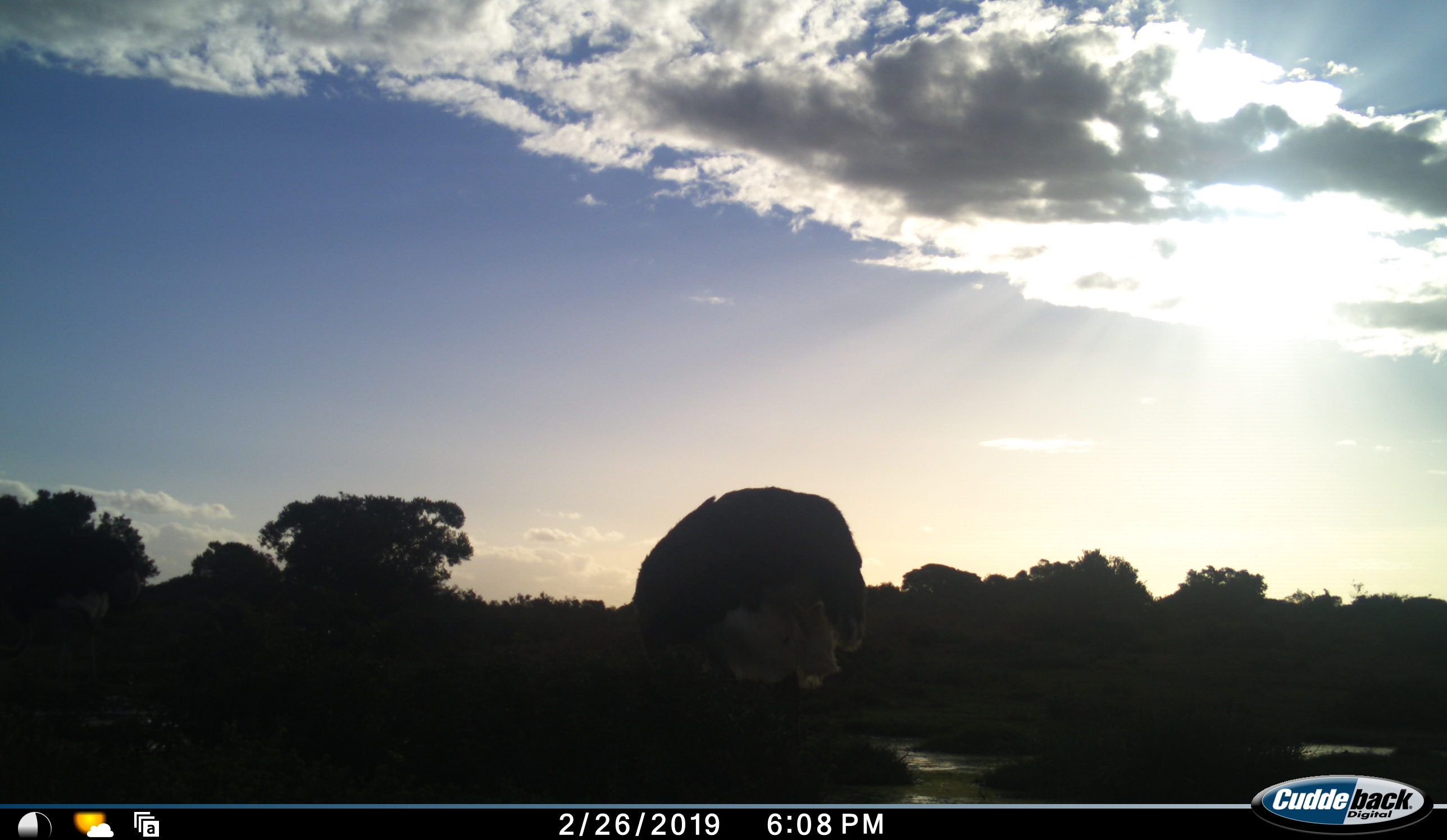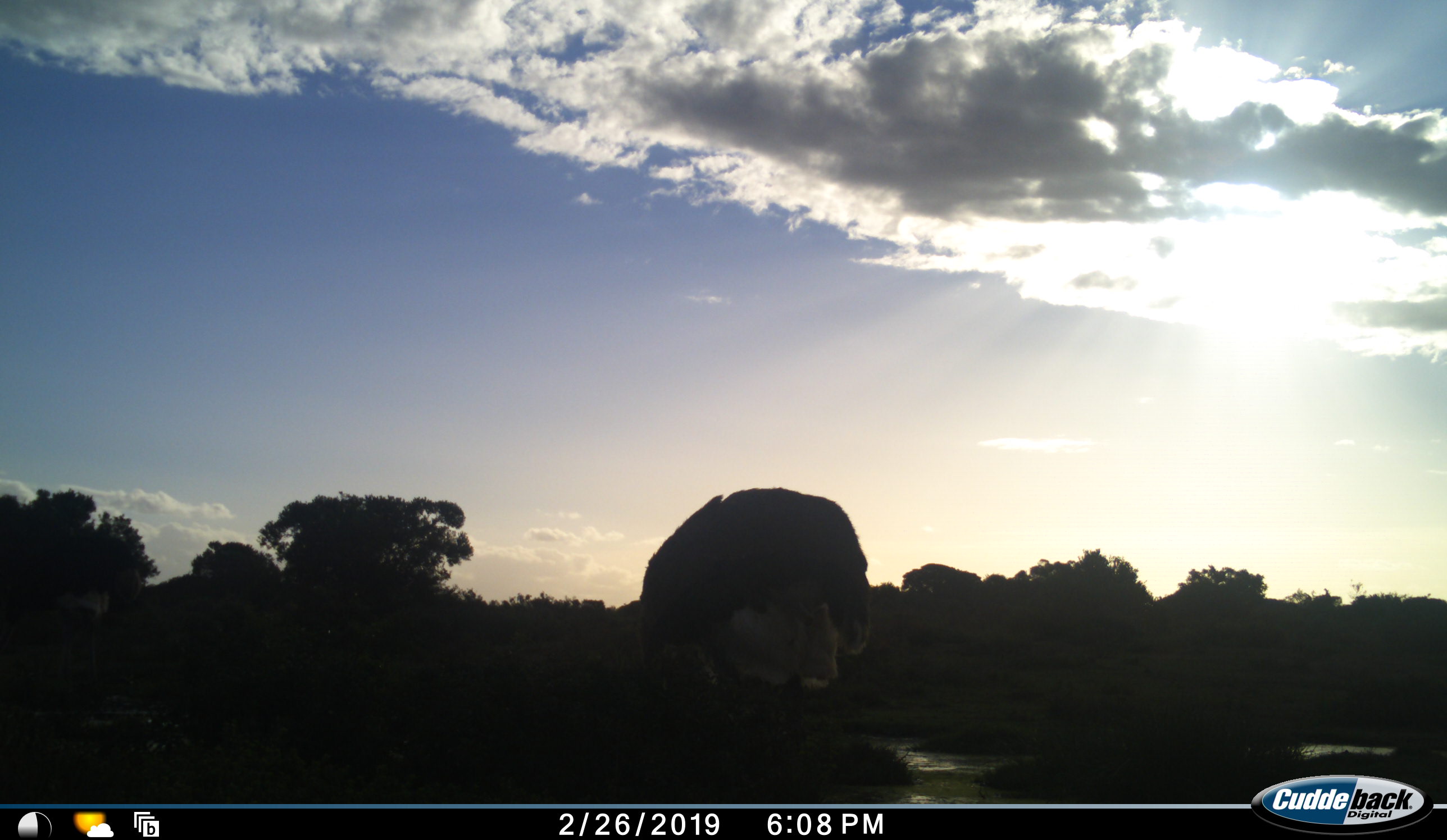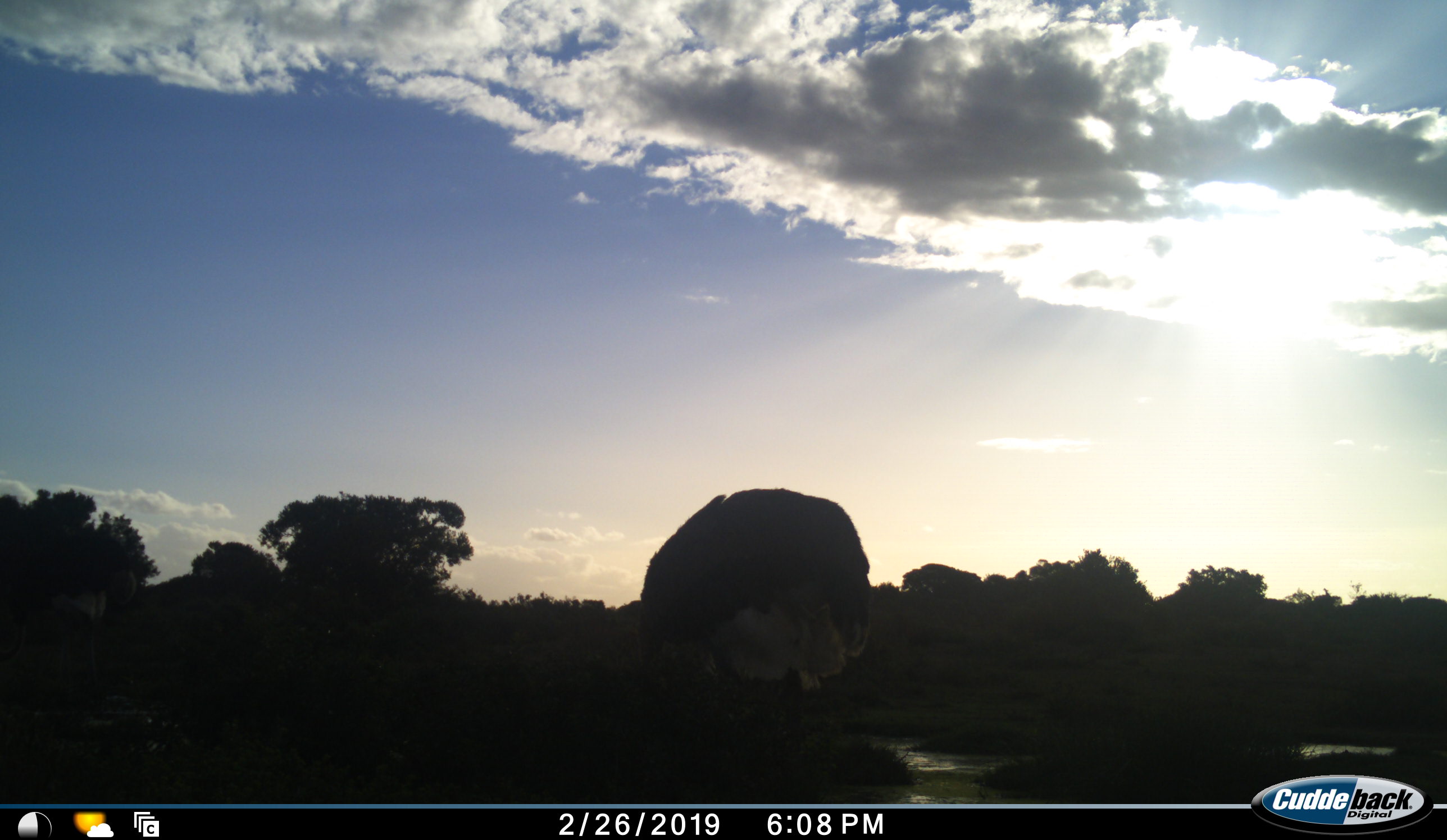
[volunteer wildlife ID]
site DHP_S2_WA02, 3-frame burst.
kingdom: Animalia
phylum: Chordata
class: Aves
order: Struthioniformes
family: Struthionidae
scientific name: Struthionidae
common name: ostrich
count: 1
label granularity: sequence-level